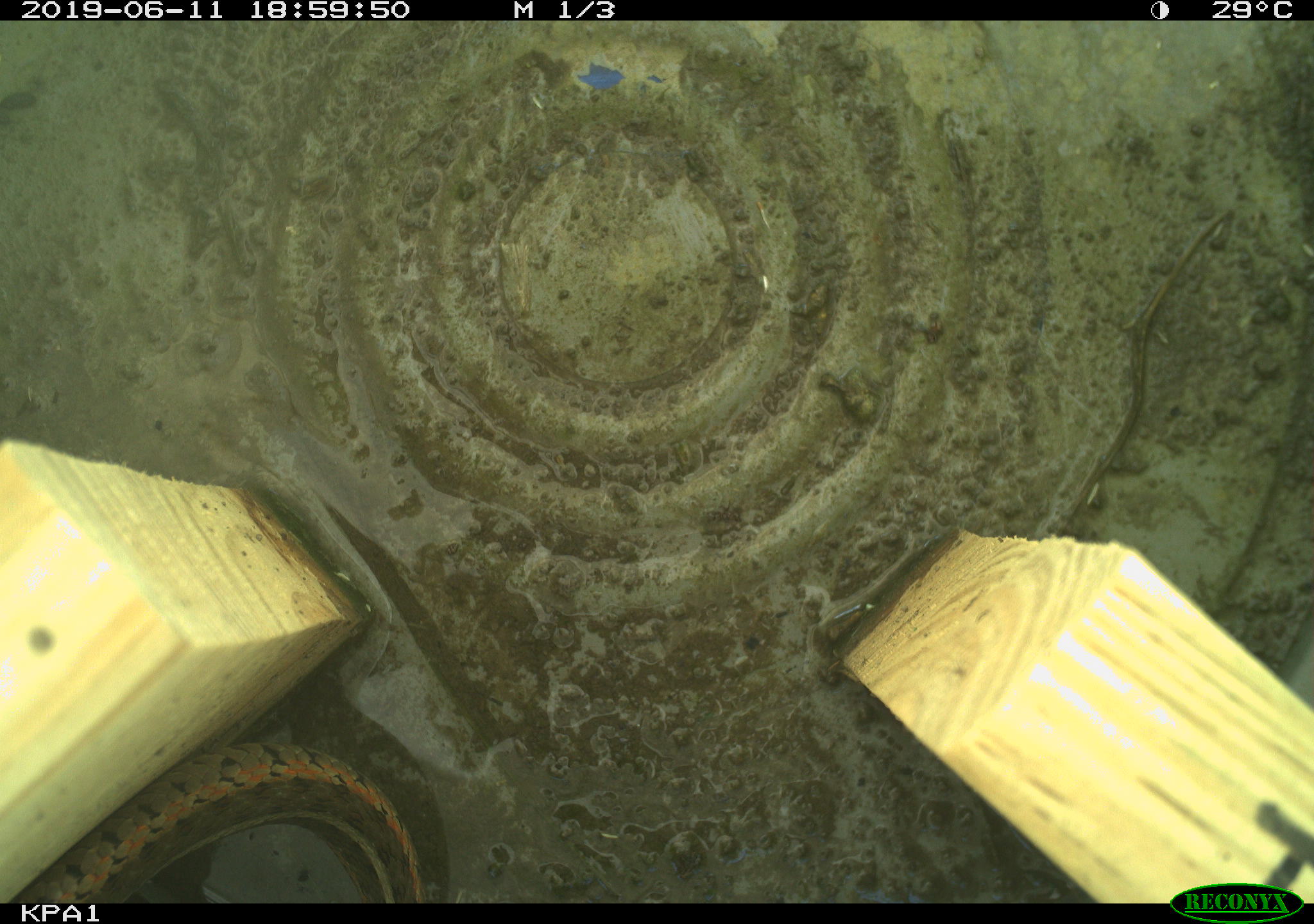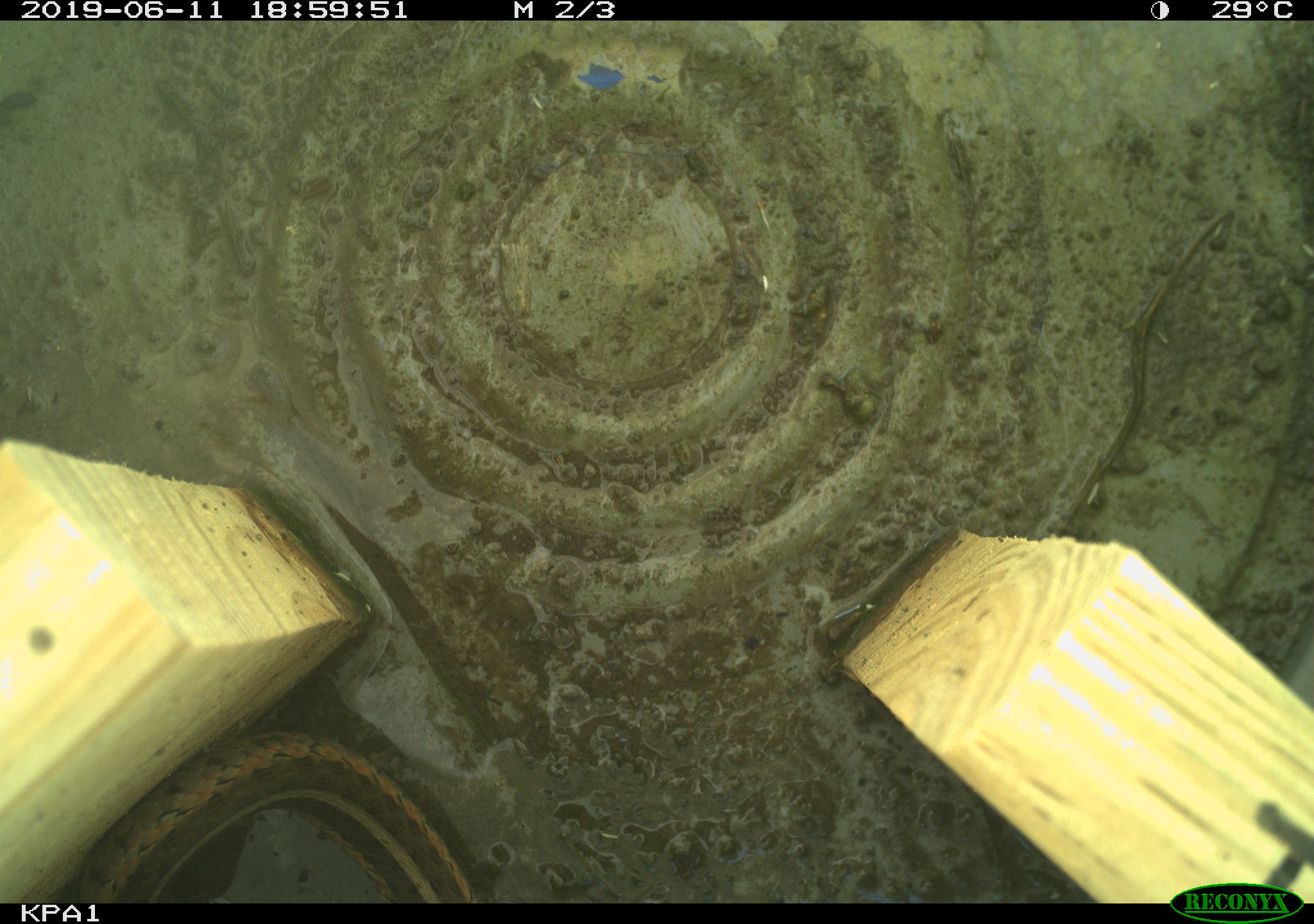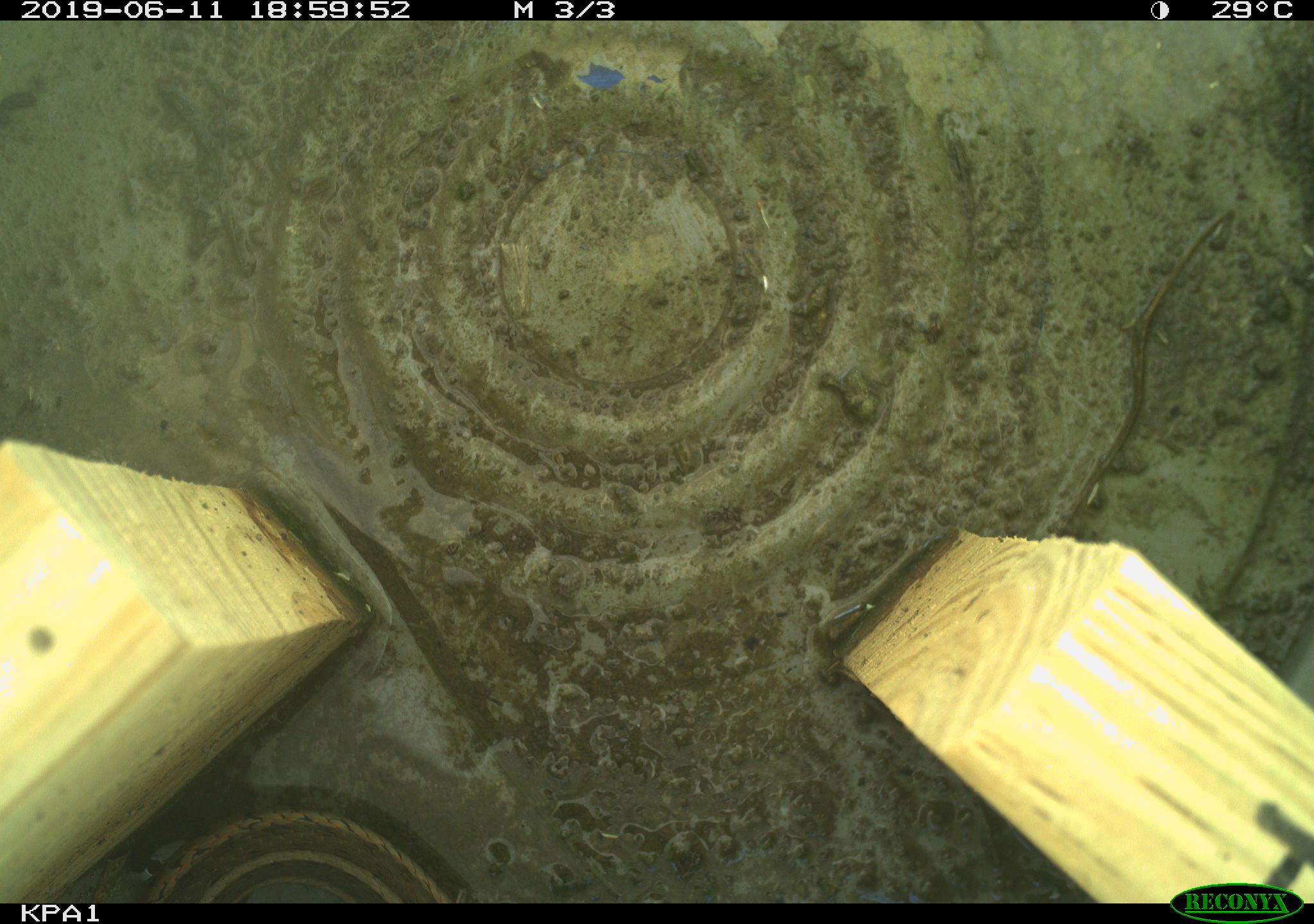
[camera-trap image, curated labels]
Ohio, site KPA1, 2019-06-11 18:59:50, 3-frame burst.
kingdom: Animalia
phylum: Chordata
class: Reptilia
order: Squamata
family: Colubridae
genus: Thamnophis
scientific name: Thamnophis sirtalis sirtalis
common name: eastern gartersnake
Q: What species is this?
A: Eastern gartersnake (Thamnophis sirtalis sirtalis).